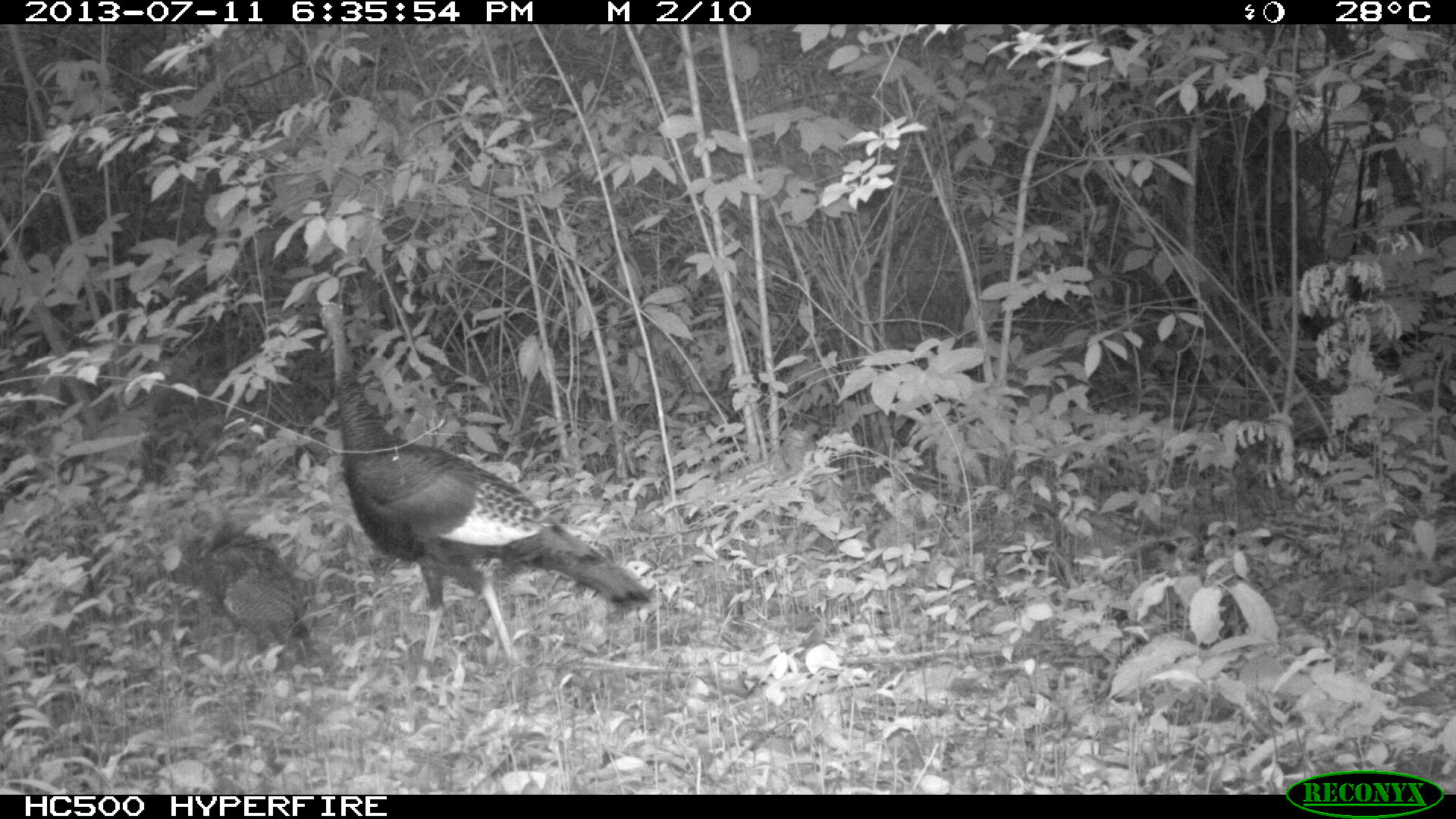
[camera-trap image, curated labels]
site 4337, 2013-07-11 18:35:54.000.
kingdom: Animalia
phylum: Chordata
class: Aves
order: Galliformes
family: Phasianidae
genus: Meleagris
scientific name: Meleagris ocellata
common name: ocellated turkey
Meleagris ocellata (ocellated turkey), count 2.